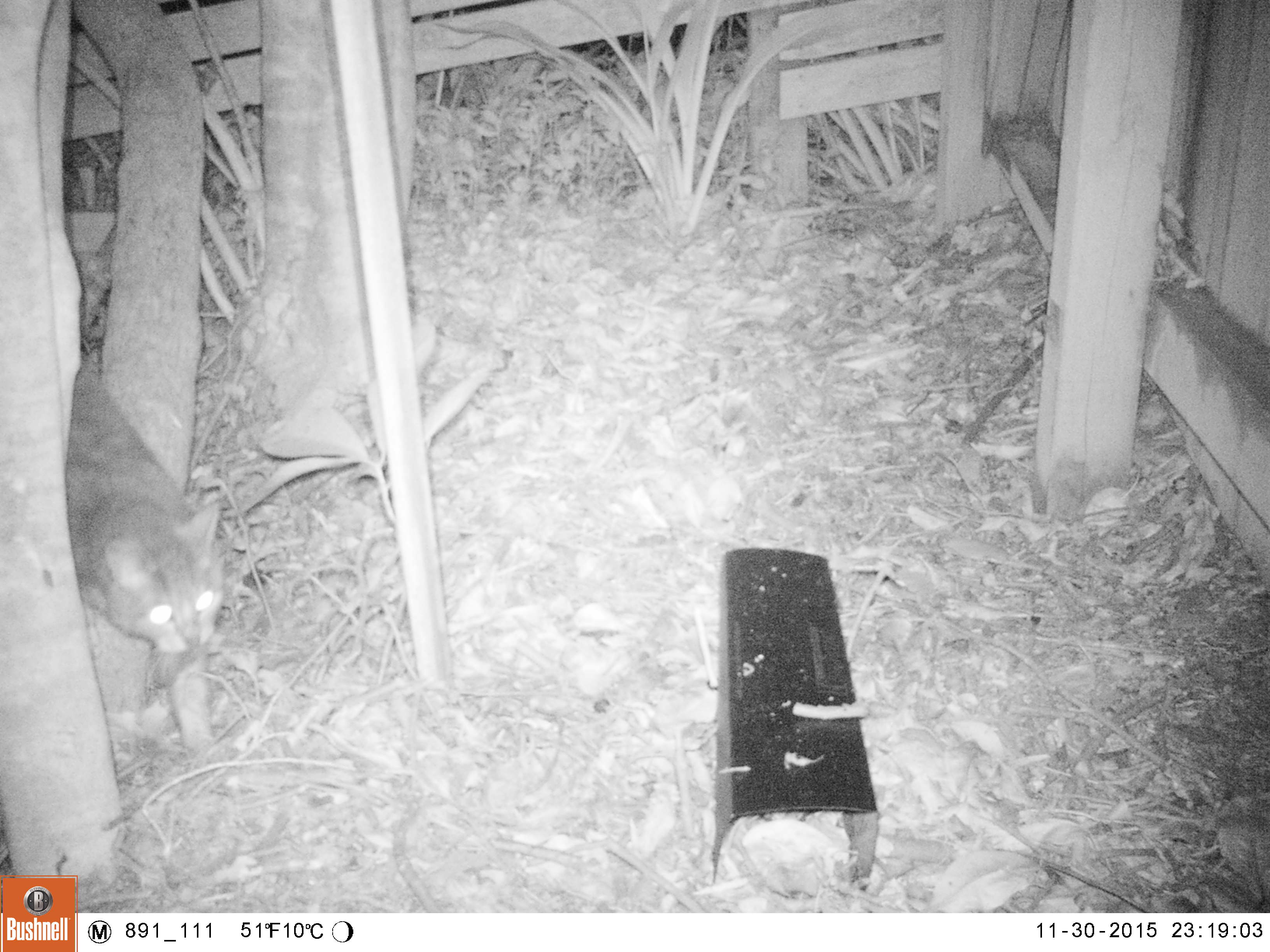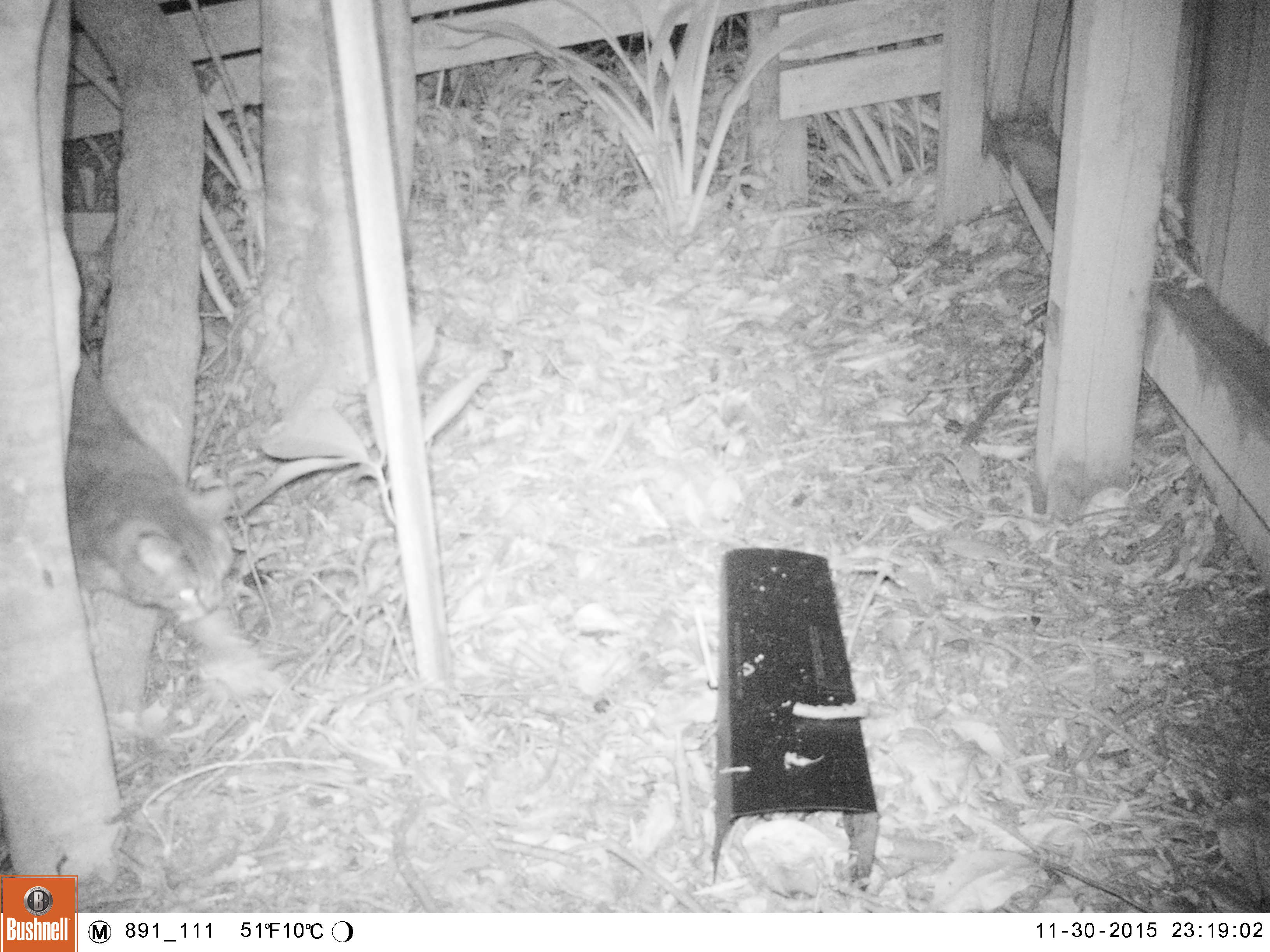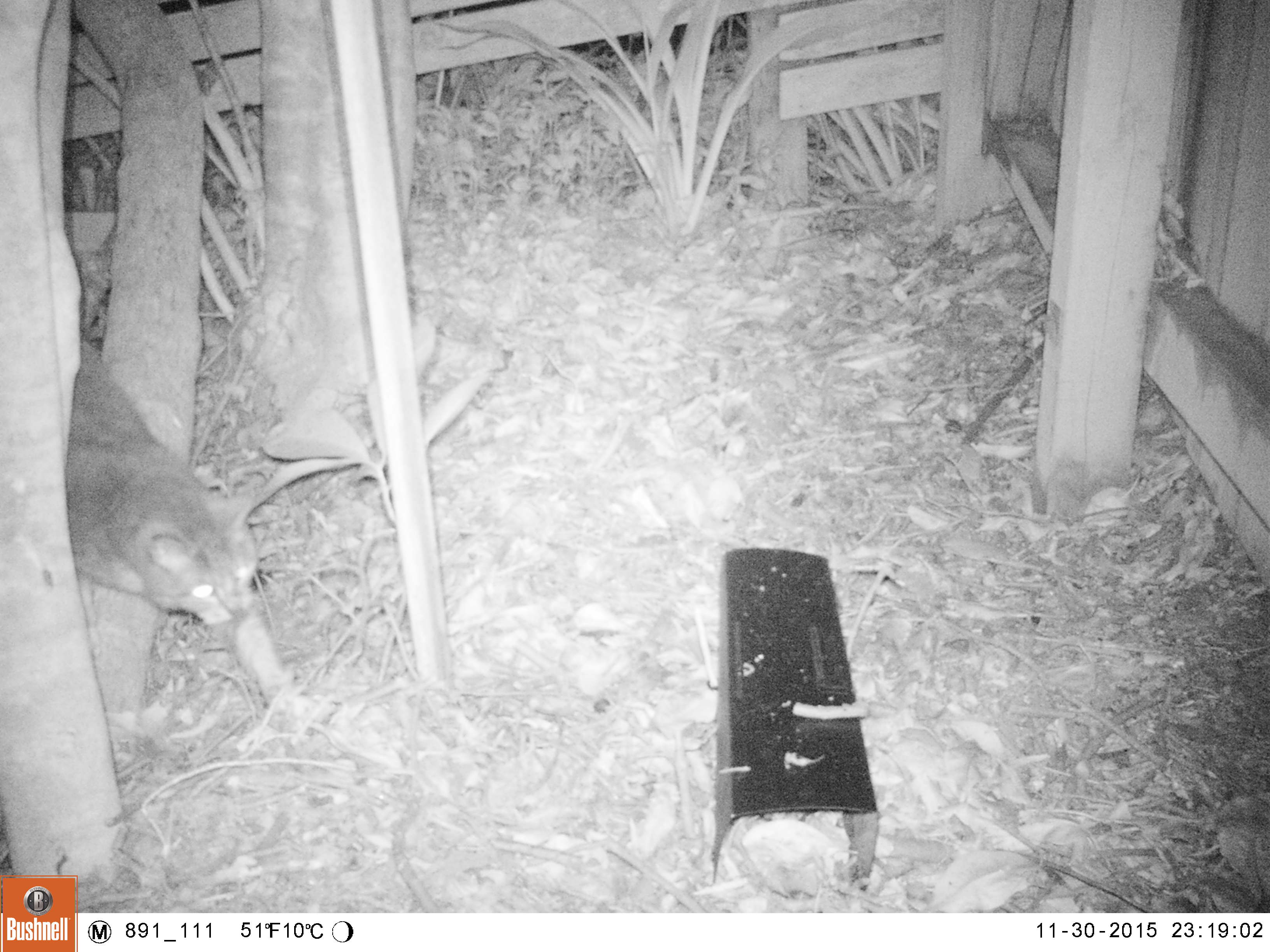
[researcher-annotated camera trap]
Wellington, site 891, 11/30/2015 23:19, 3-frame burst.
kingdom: Animalia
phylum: Chordata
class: Mammalia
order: Carnivora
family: Felidae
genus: Felis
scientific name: Felis catus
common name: cat